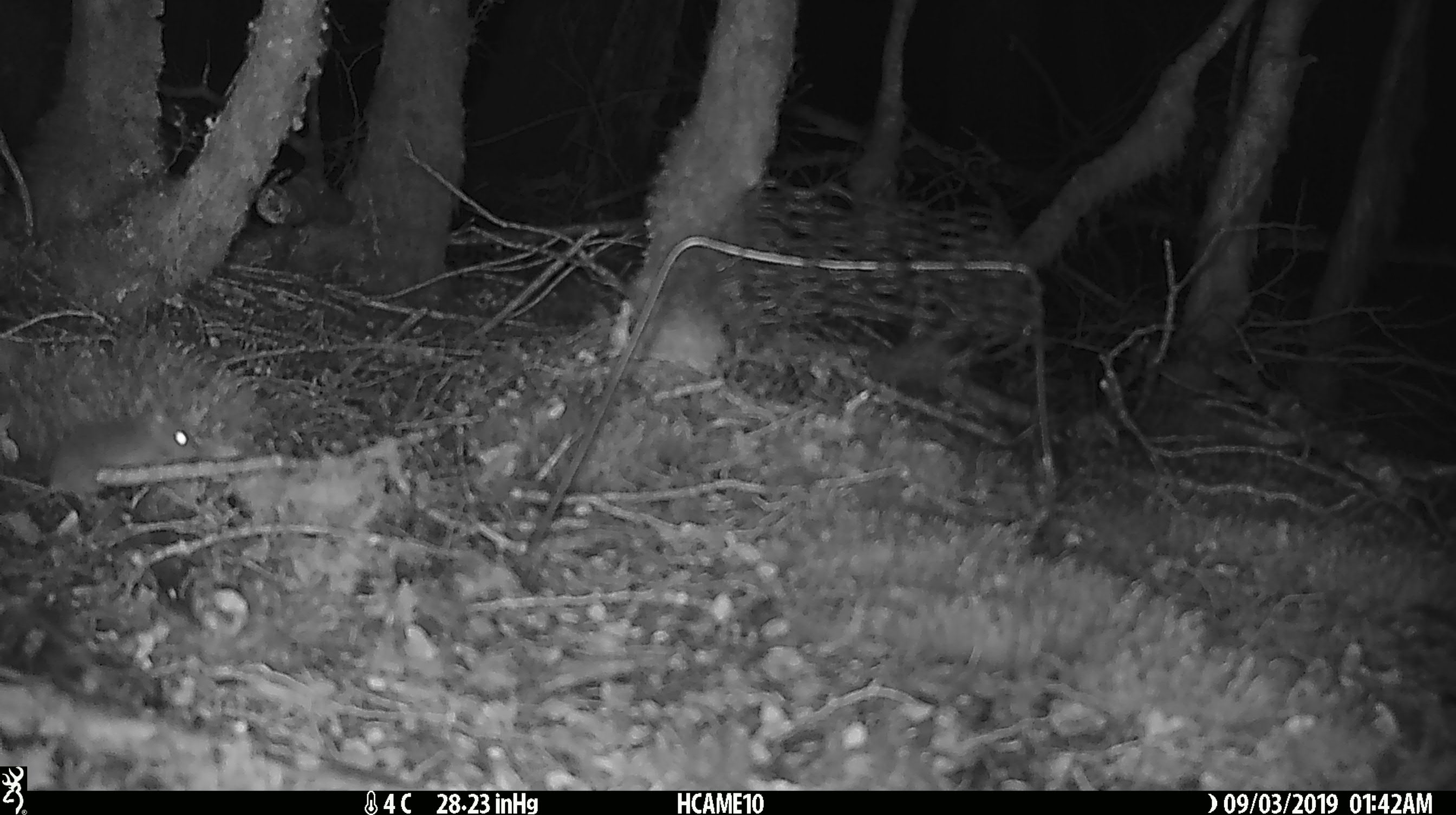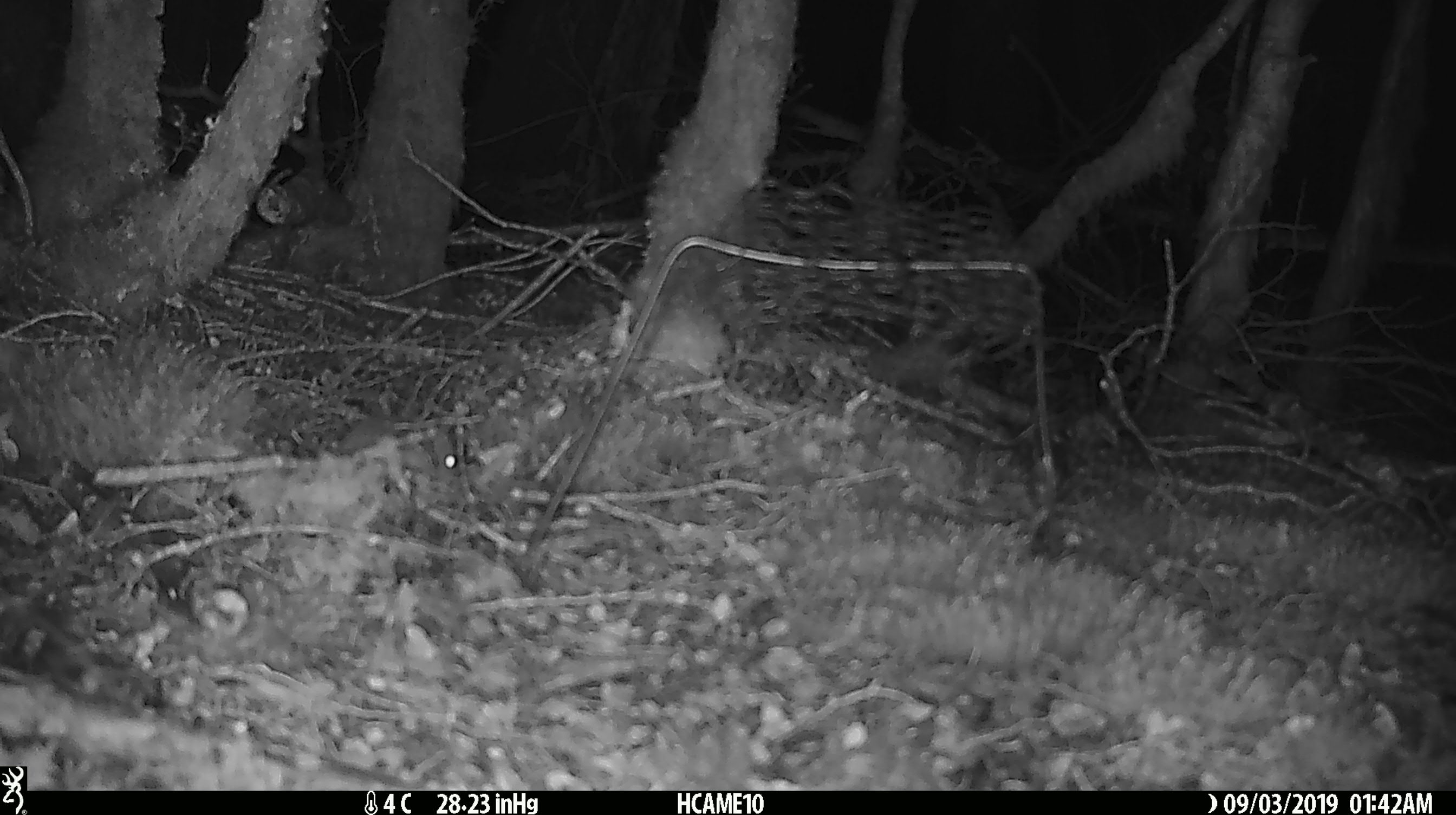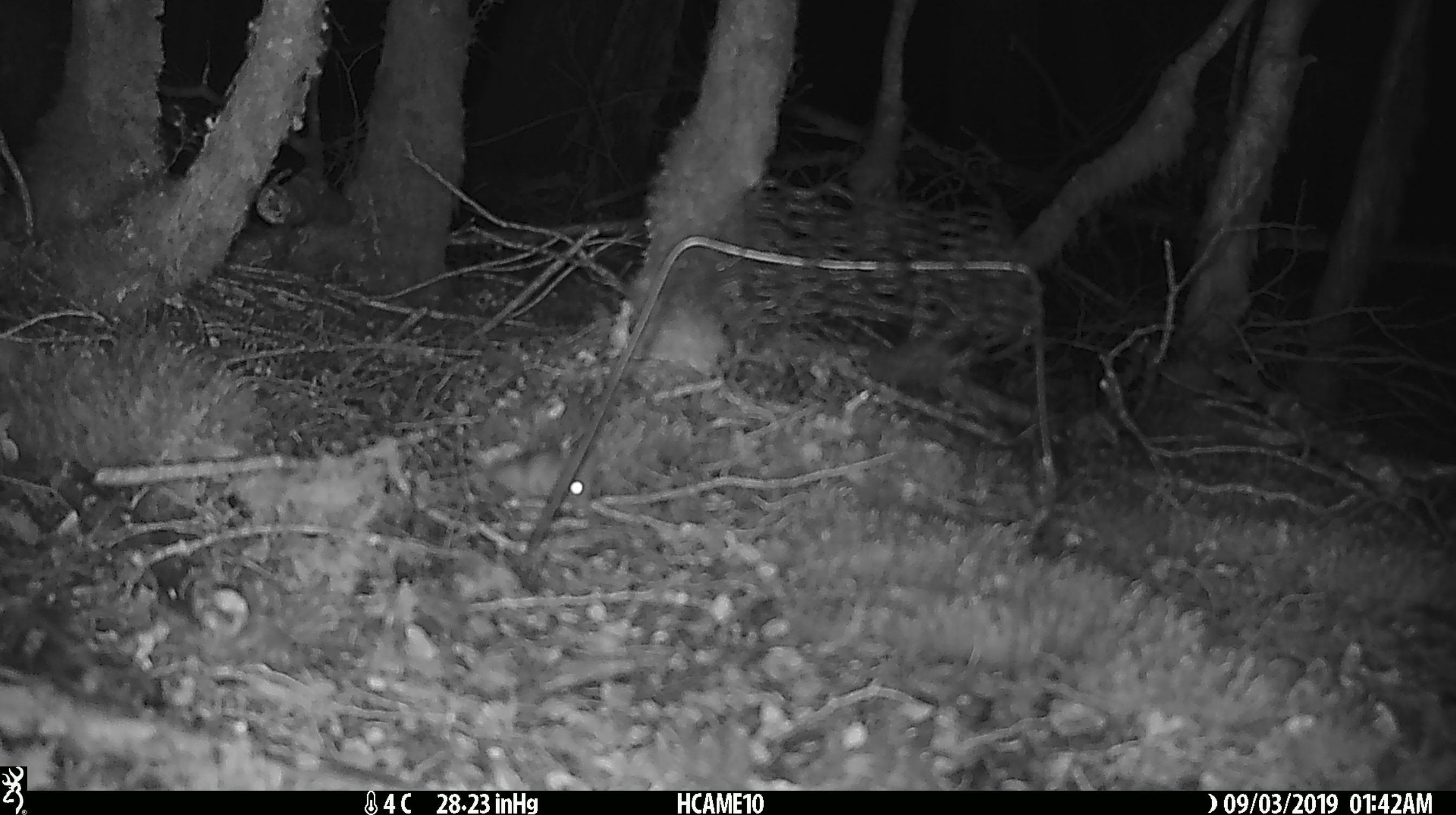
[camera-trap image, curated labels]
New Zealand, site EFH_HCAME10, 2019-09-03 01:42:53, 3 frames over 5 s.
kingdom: Animalia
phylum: Chordata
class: Mammalia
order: Rodentia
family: Muridae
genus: Mus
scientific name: Mus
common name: mouse